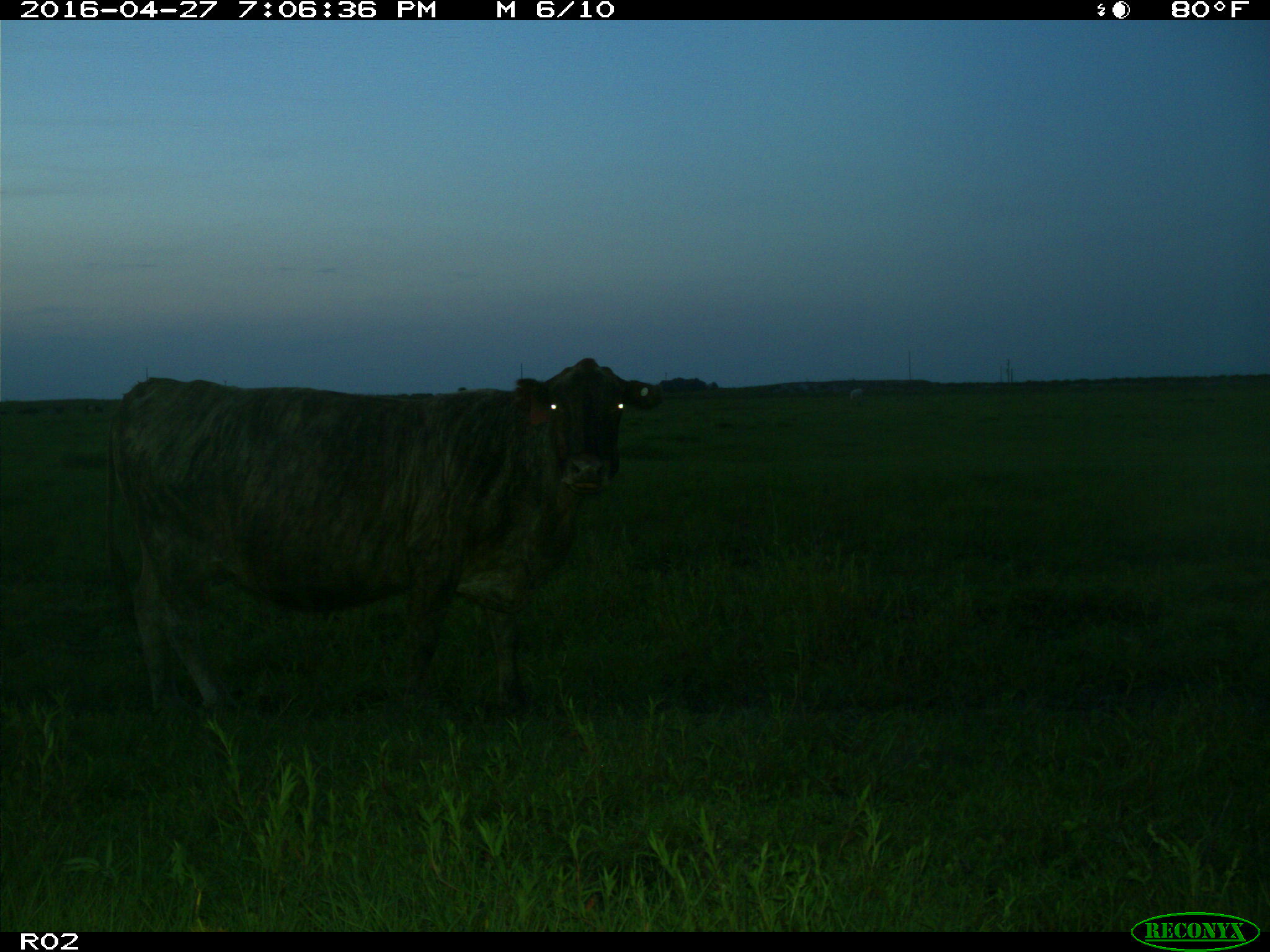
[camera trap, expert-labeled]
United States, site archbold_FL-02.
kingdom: Animalia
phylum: Chordata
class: Mammalia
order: Artiodactyla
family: Bovidae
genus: Bos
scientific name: Bos taurus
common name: domestic cow